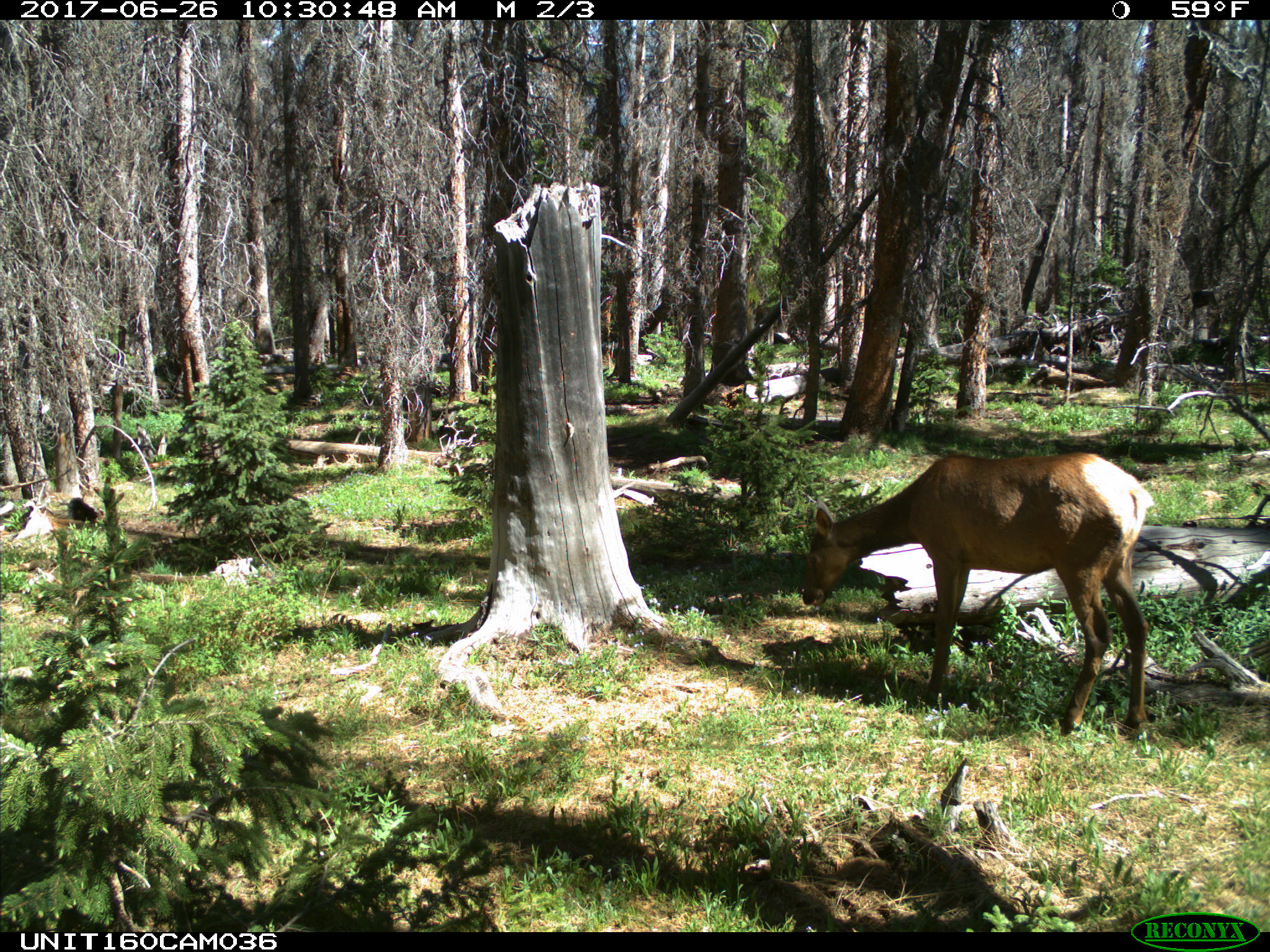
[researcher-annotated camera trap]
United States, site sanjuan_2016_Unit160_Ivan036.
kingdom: Animalia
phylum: Chordata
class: Mammalia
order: Artiodactyla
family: Cervidae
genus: Cervus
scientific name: Cervus elaphus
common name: red deer